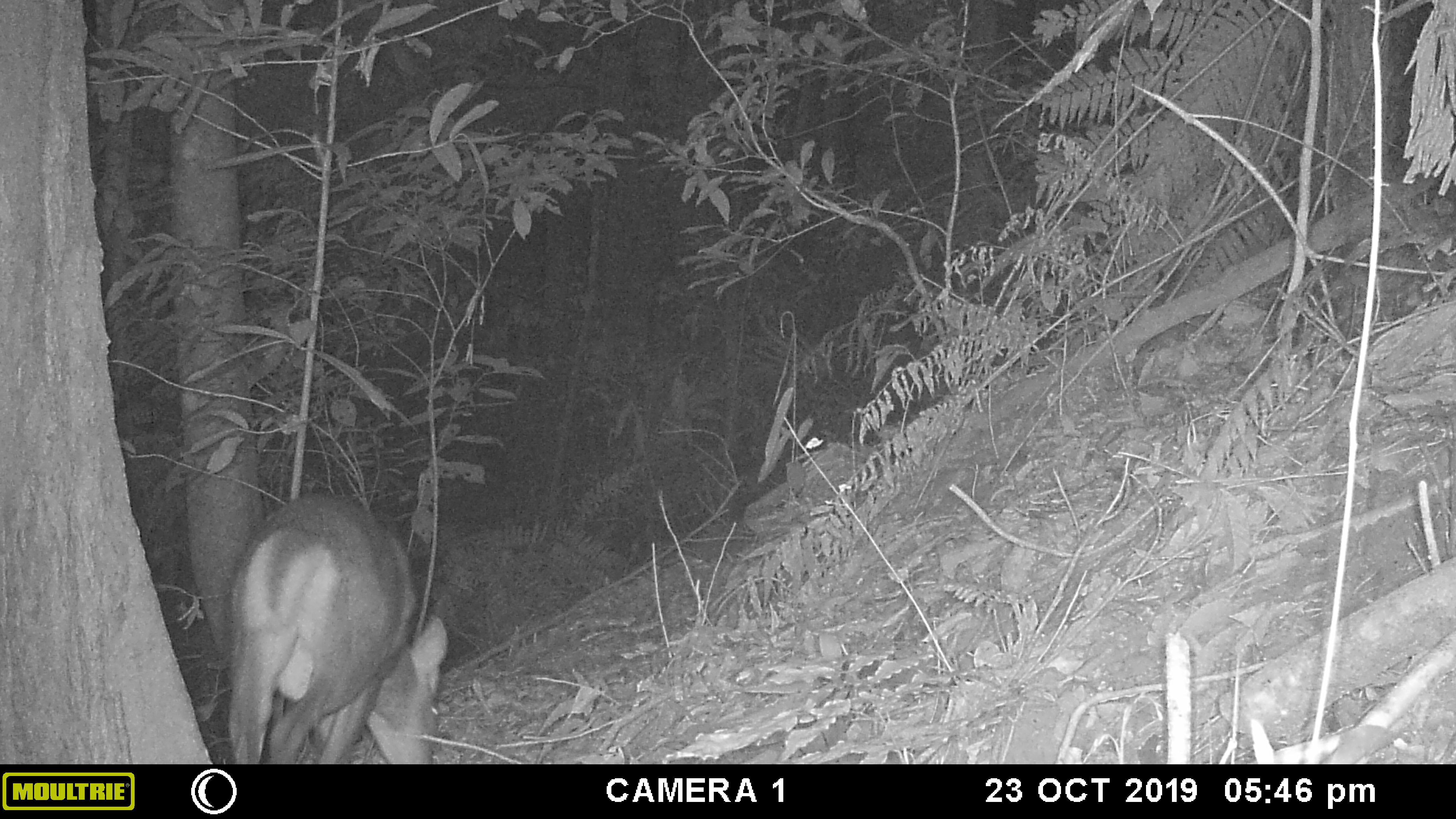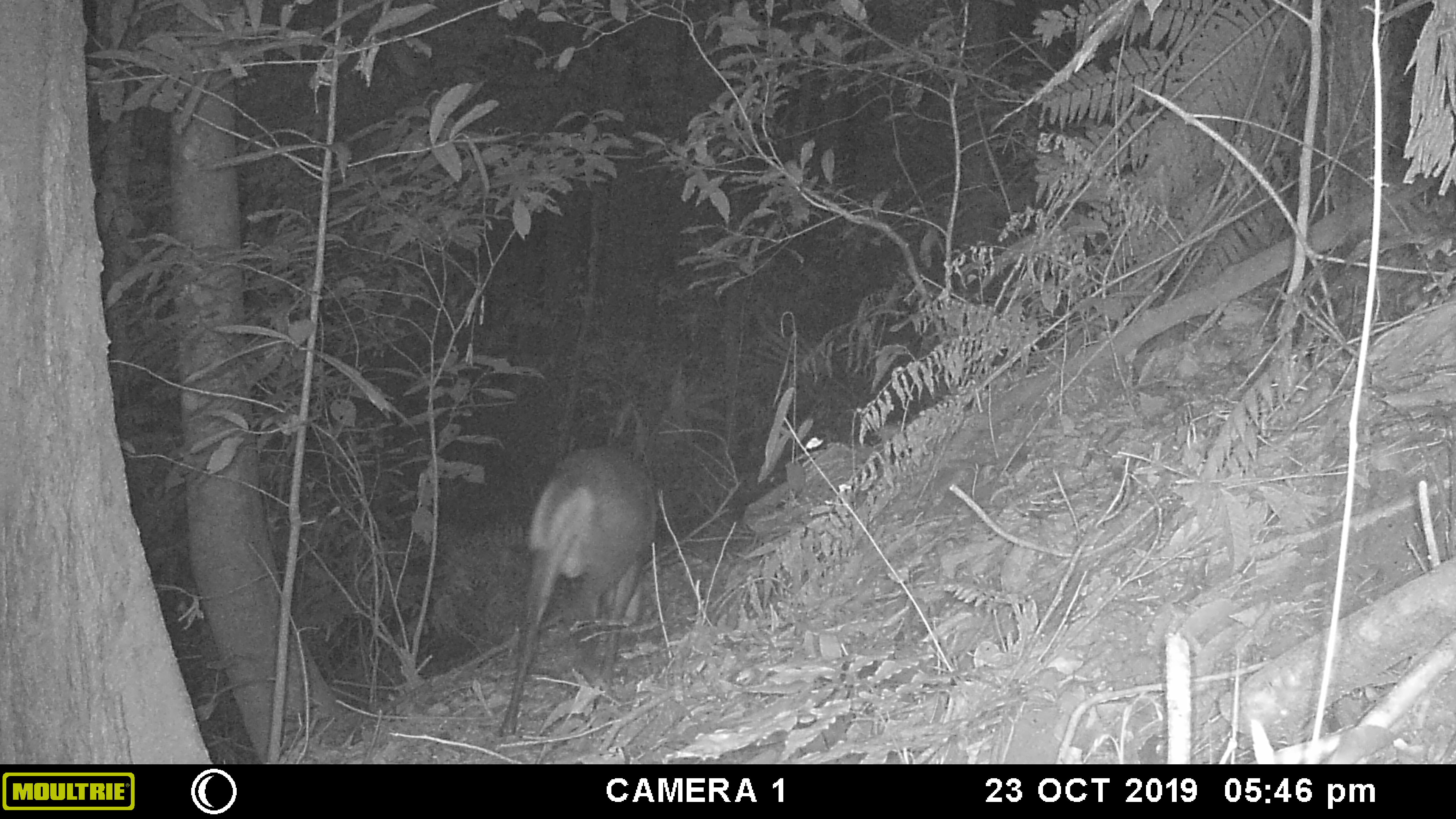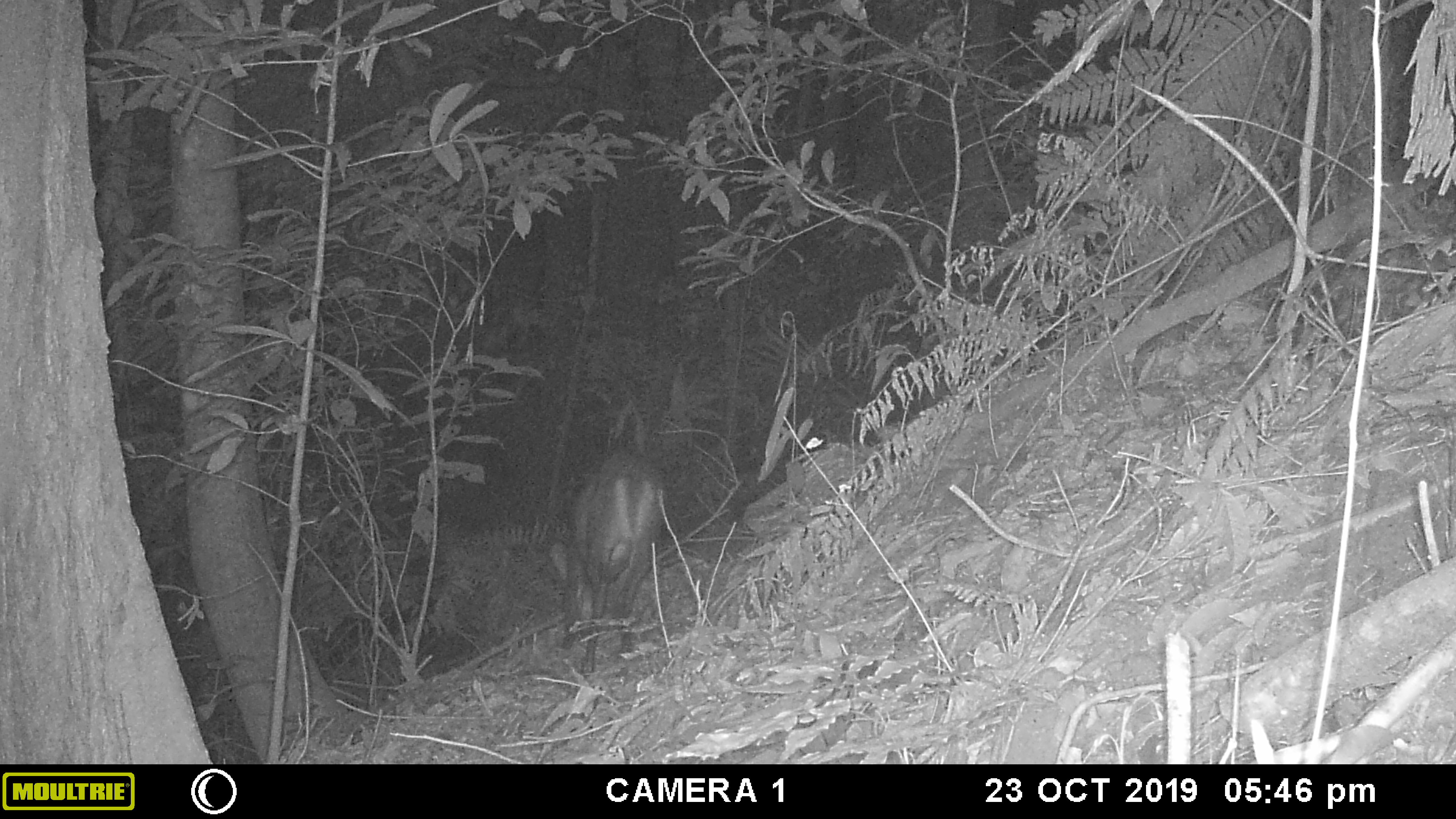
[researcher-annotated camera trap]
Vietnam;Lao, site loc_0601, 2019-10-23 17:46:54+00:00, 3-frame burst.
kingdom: Animalia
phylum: Chordata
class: Mammalia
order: Artiodactyla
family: Cervidae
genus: Muntiacus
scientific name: Muntiacus rooseveltorum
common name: roosevelt's muntjac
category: roosevelts muntjac group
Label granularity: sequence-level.